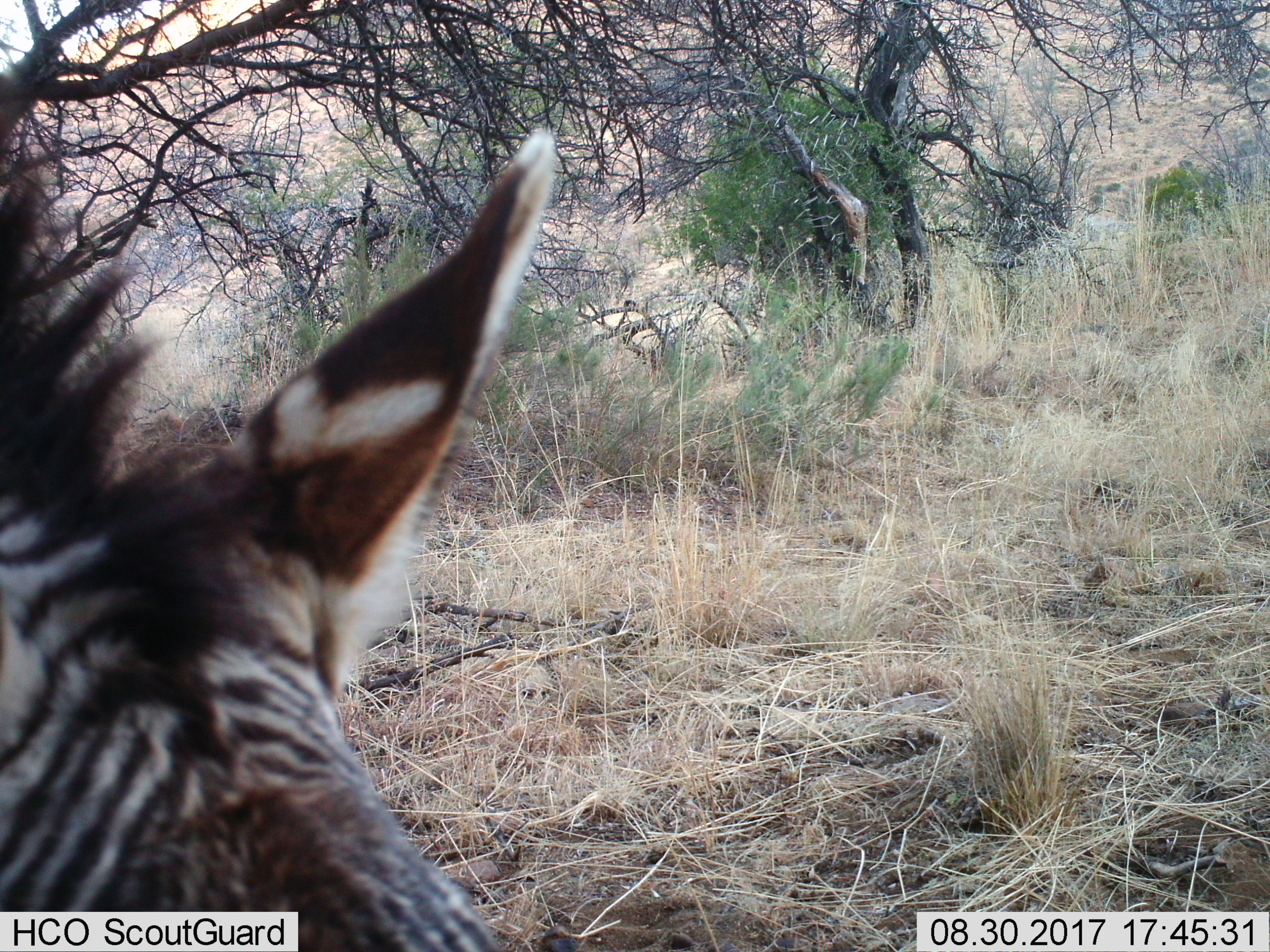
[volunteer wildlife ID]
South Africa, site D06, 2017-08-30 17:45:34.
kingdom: Animalia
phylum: Chordata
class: Mammalia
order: Perissodactyla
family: Equidae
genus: Equus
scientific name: Equus zebra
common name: mountain zebra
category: zebramountain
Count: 1.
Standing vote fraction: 62%.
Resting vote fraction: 12%.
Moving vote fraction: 12%.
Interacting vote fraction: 0%.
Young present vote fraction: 0%.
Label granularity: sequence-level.